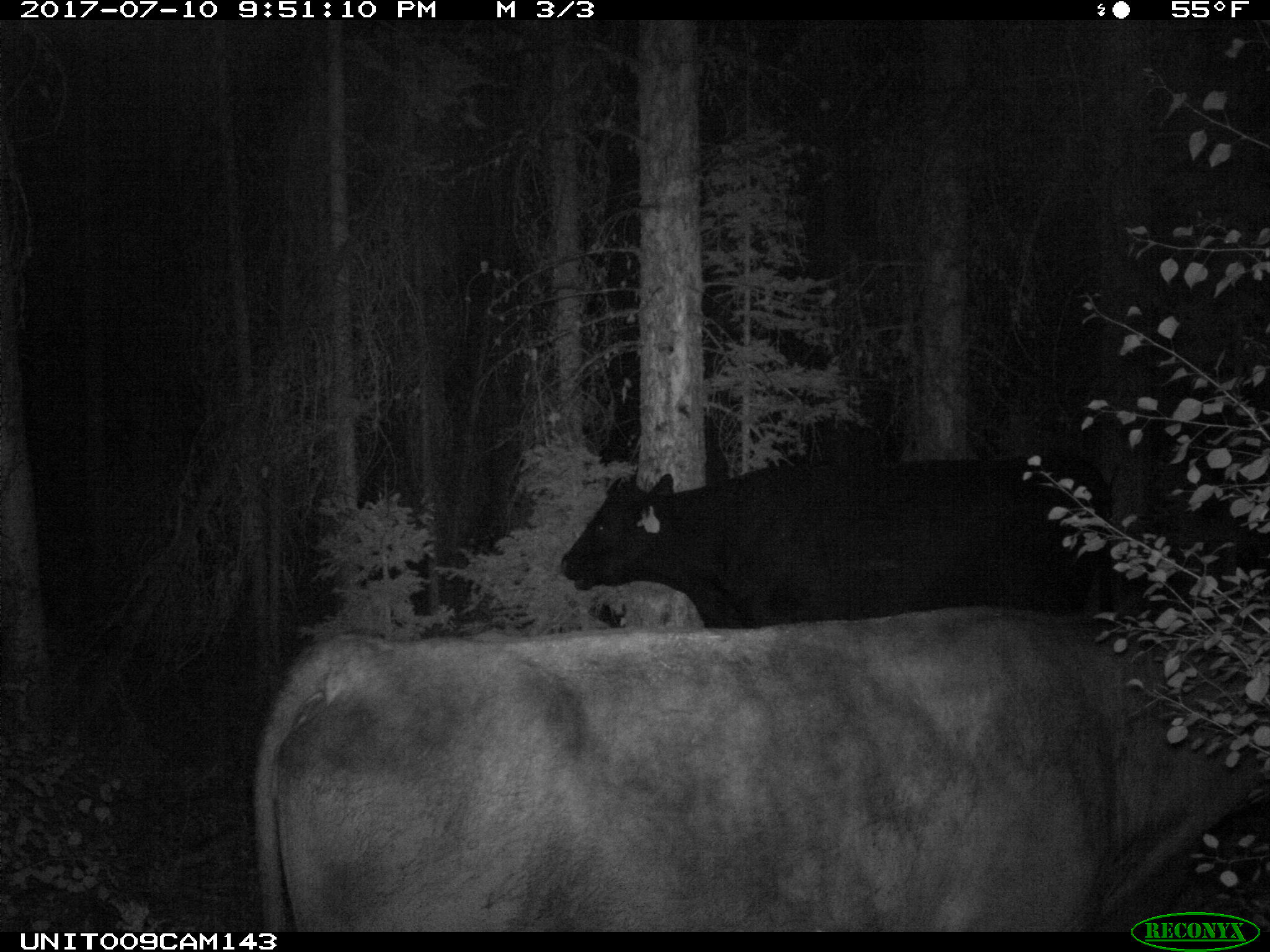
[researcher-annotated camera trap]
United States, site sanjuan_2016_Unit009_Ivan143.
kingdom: Animalia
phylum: Chordata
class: Mammalia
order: Artiodactyla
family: Bovidae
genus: Bos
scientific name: Bos taurus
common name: domestic cow